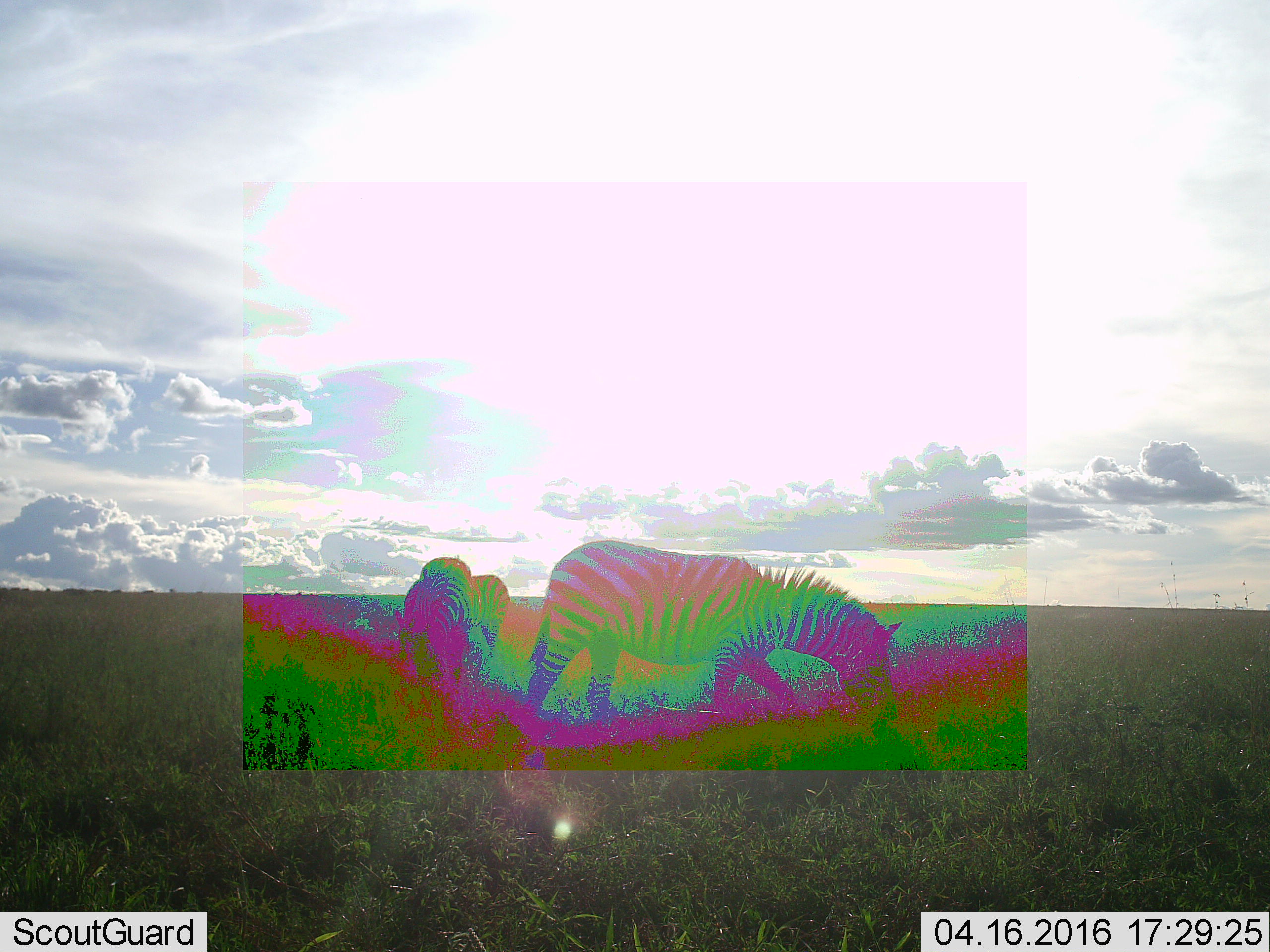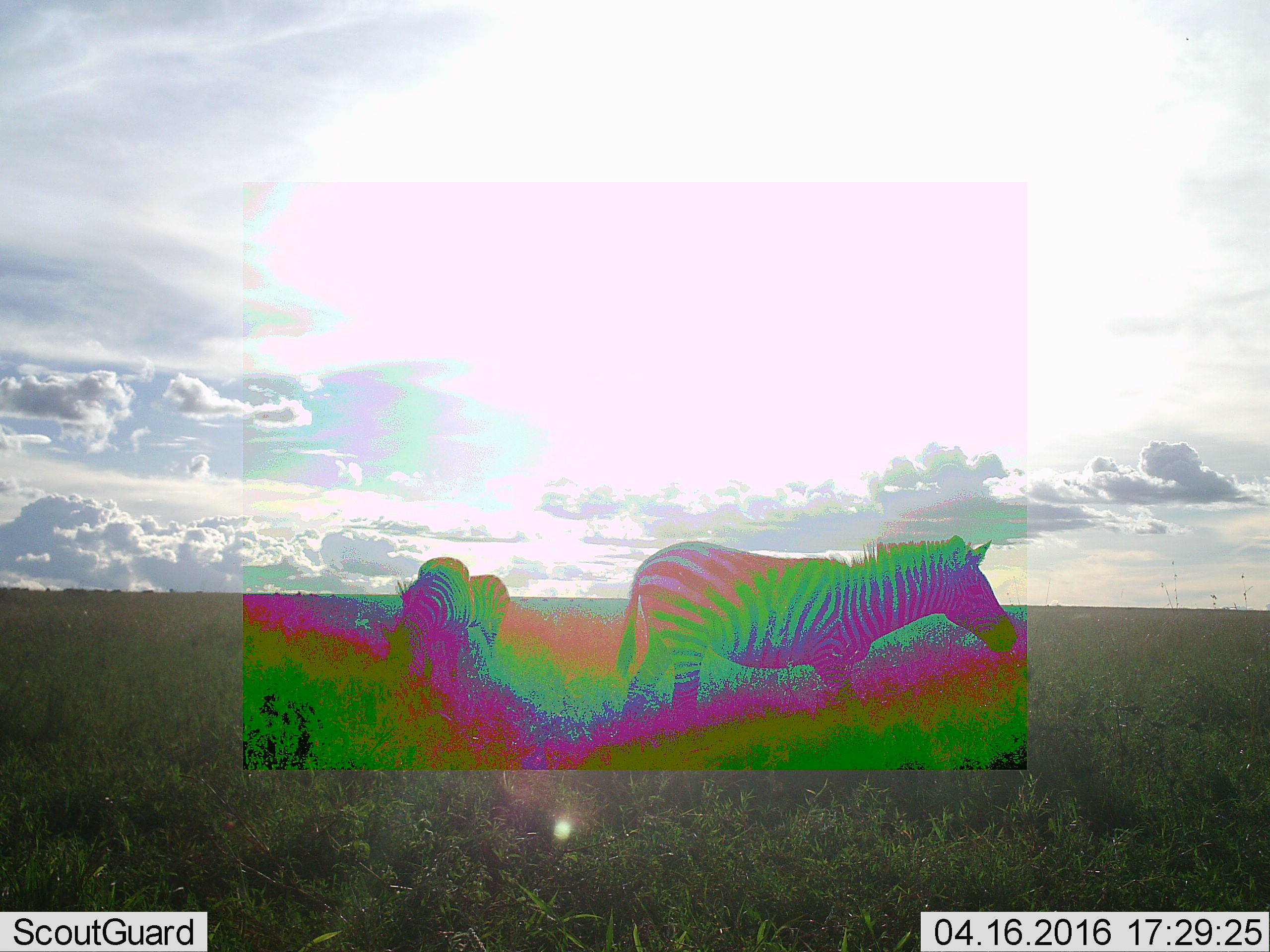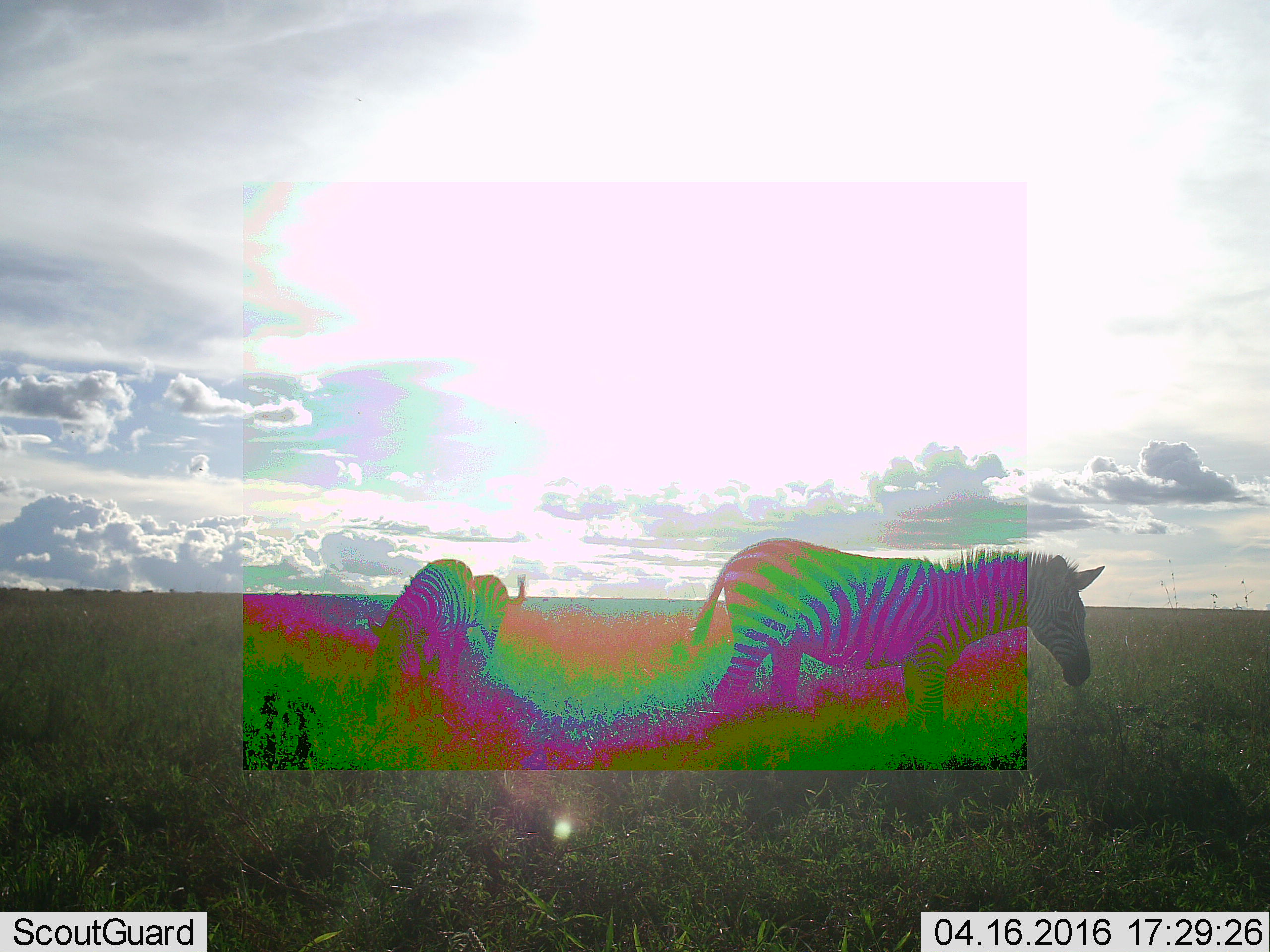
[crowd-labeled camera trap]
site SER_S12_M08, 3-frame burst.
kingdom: Animalia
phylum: Chordata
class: Mammalia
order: Perissodactyla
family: Equidae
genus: Equus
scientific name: Equus quagga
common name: plains zebra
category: zebraplains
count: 3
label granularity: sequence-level